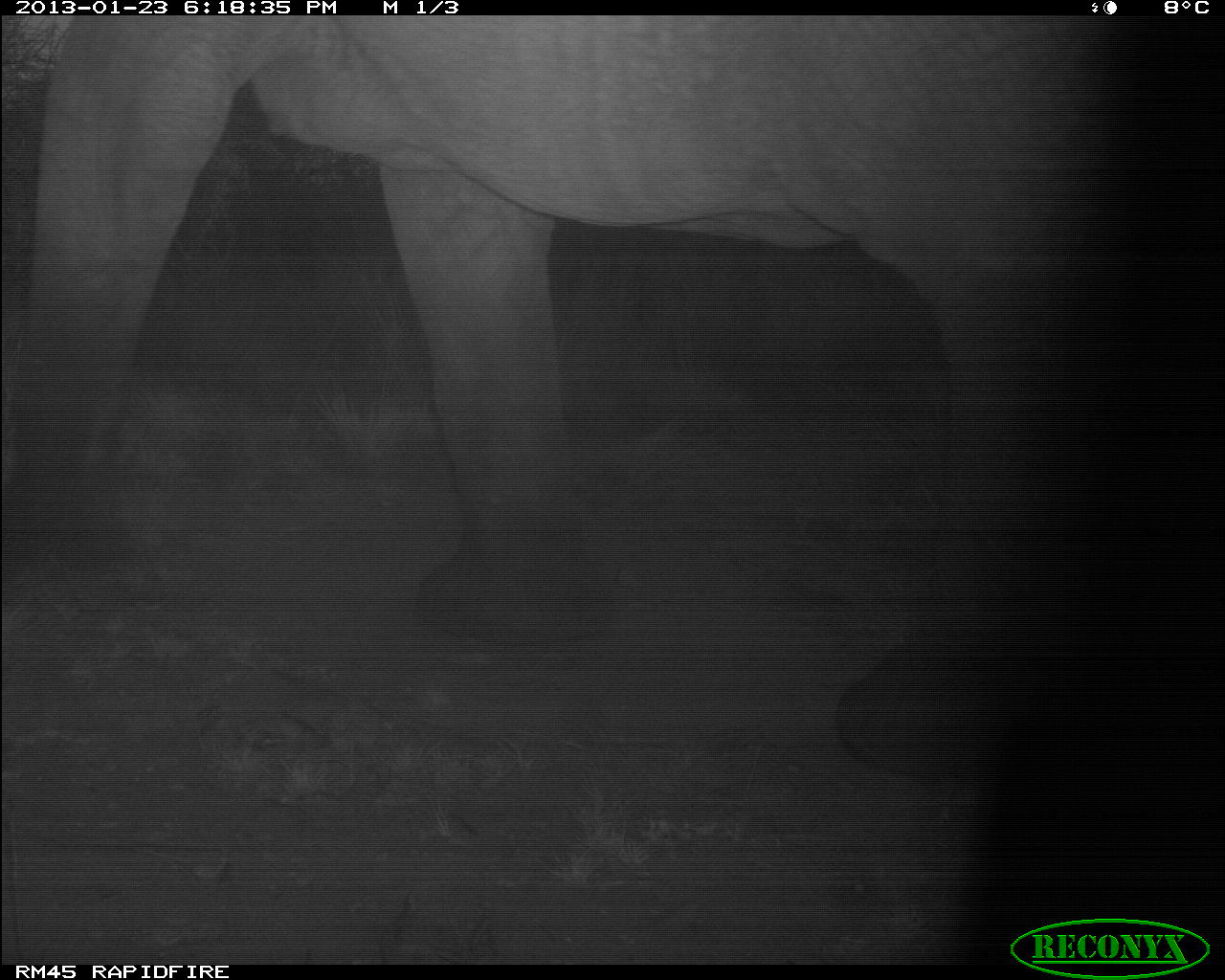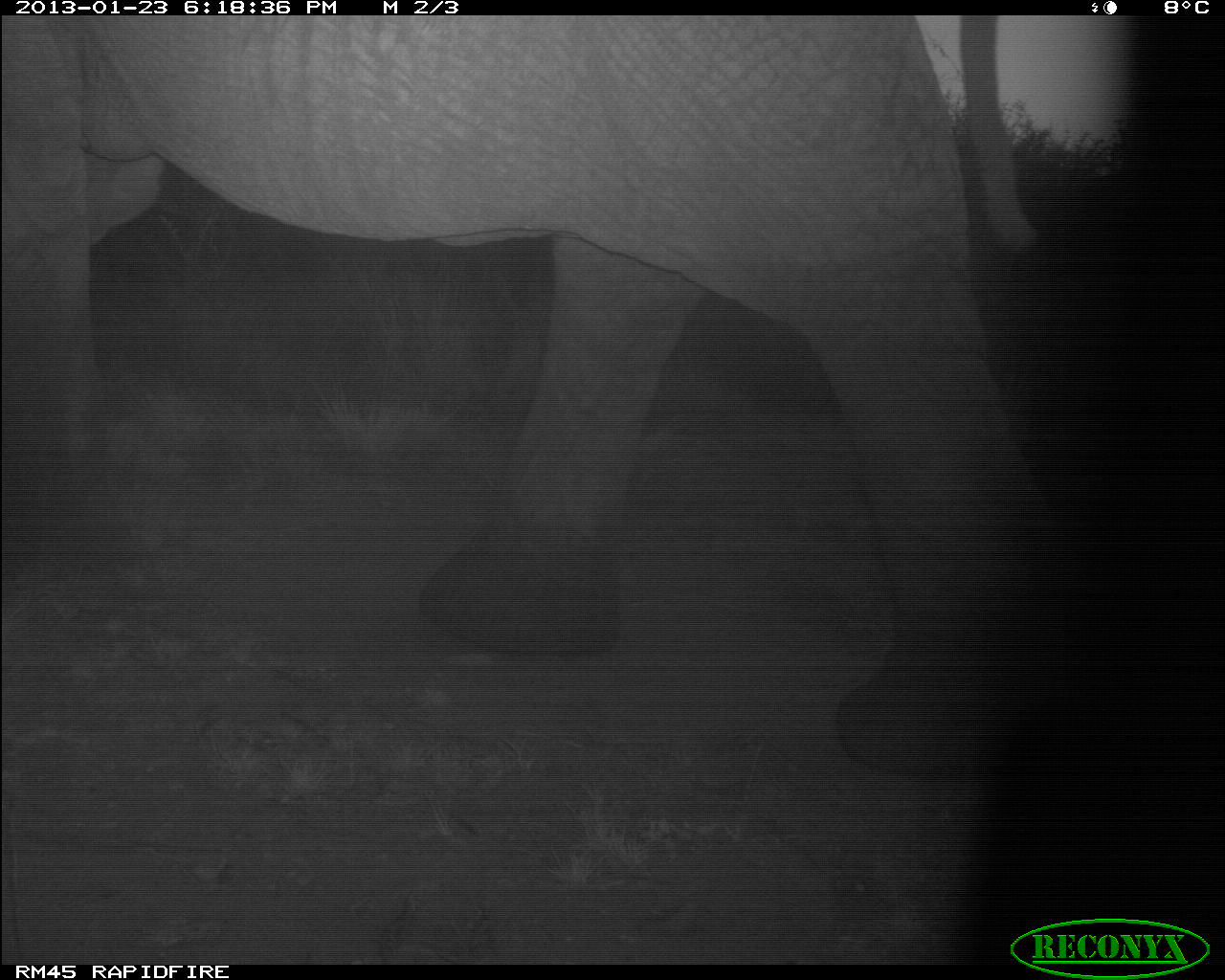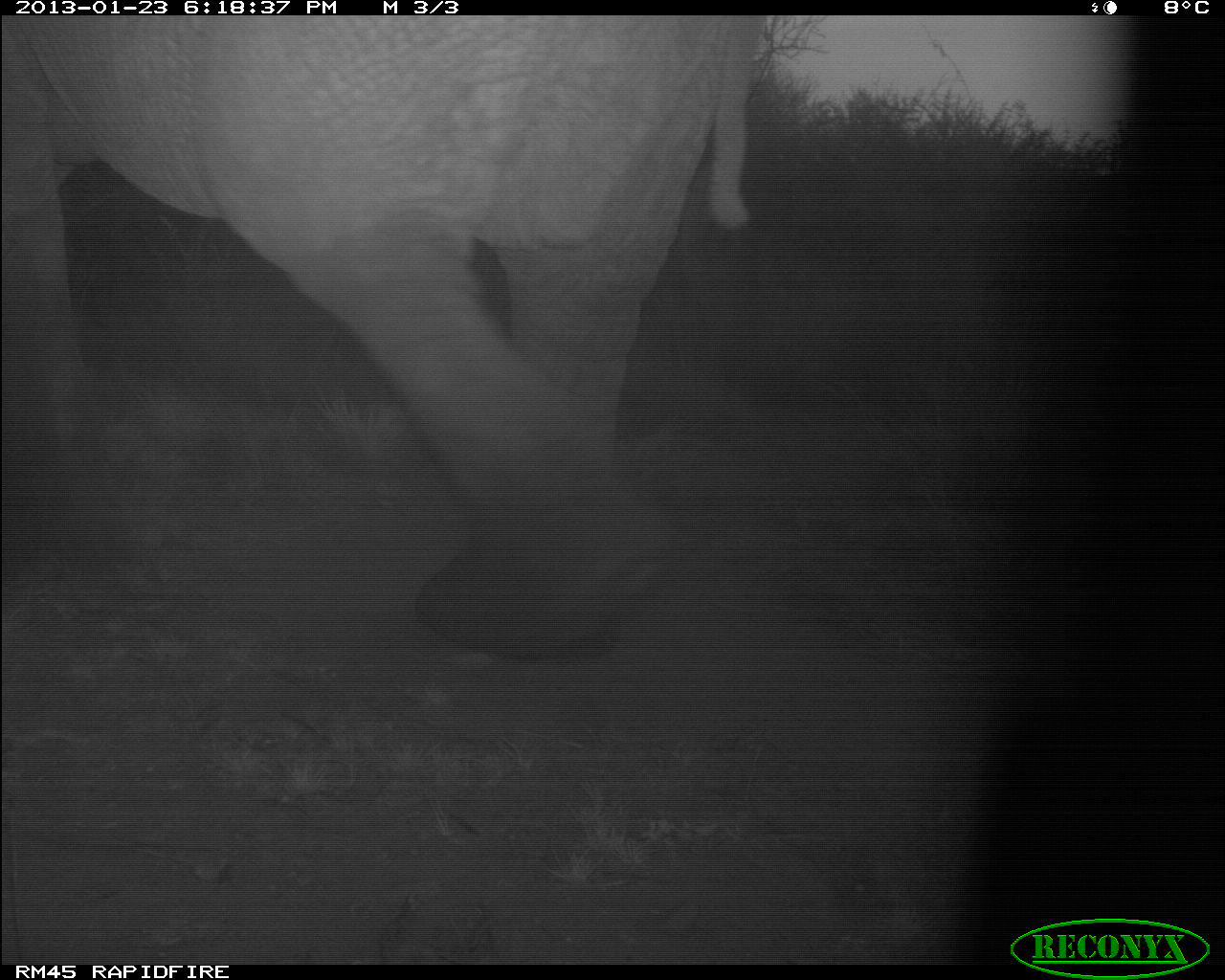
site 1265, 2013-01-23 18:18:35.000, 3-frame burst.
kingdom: Animalia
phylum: Chordata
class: Mammalia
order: Proboscidea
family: Elephantidae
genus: Loxodonta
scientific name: Loxodonta africana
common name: african bush elephant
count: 1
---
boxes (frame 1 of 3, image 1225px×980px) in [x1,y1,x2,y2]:
loxodonta africana: [1,15,1225,771]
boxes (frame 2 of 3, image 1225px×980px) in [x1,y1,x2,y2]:
loxodonta africana: [2,16,1086,774]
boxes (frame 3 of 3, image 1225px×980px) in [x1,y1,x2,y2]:
loxodonta africana: [0,17,764,660]